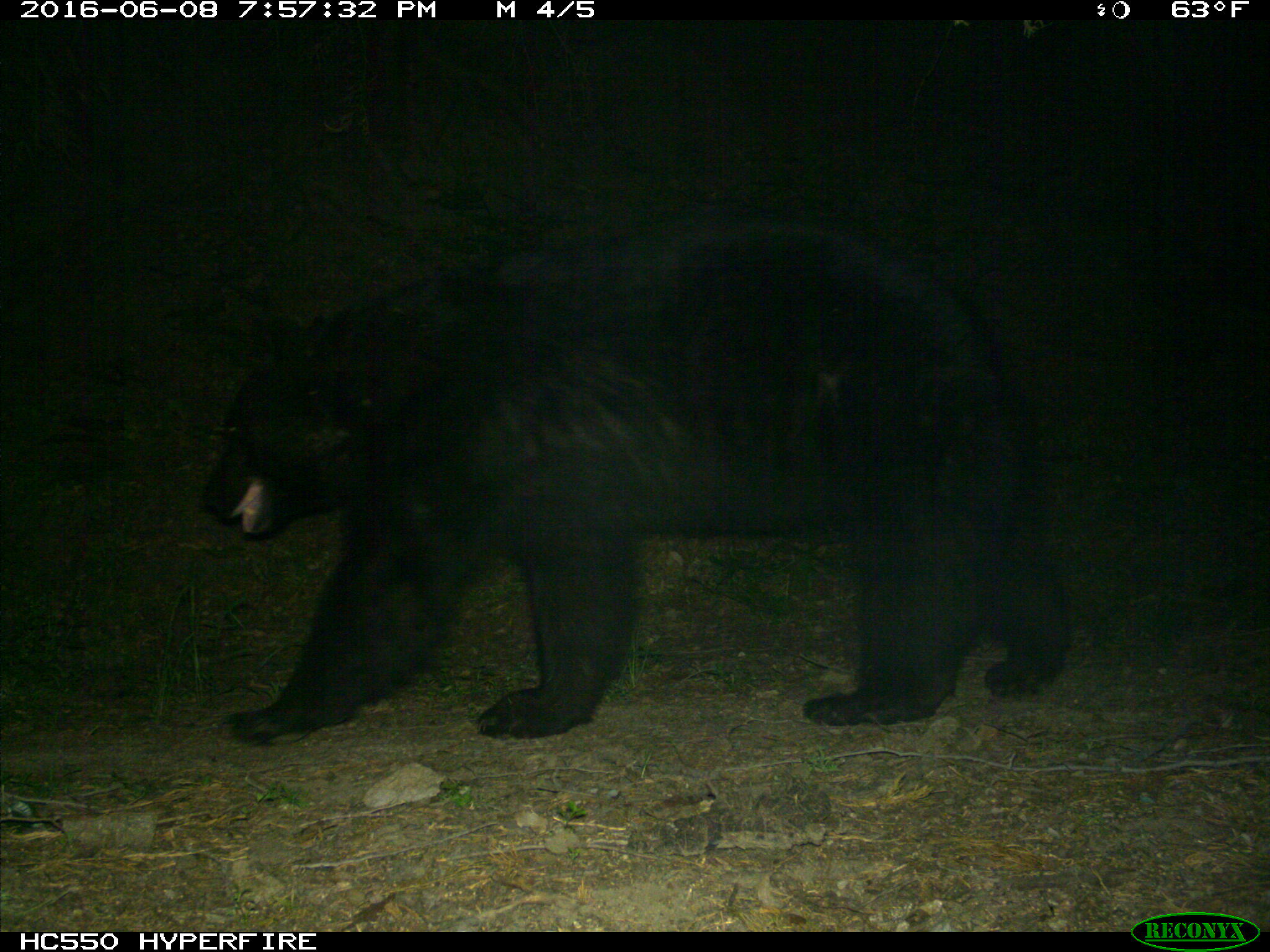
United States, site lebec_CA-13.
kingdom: Animalia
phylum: Chordata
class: Mammalia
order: Carnivora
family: Ursidae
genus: Ursus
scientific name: Ursus americanus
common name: american black bear